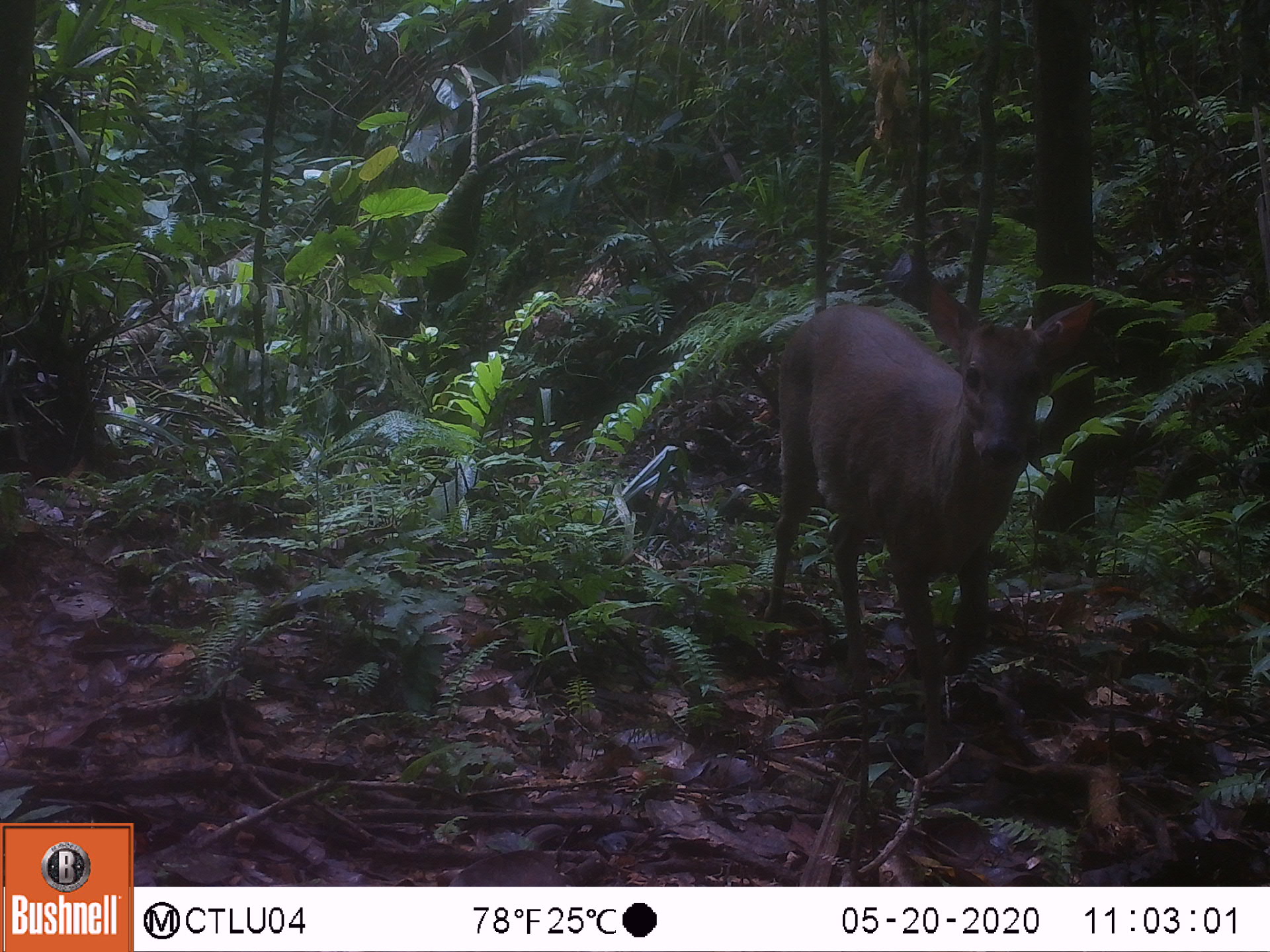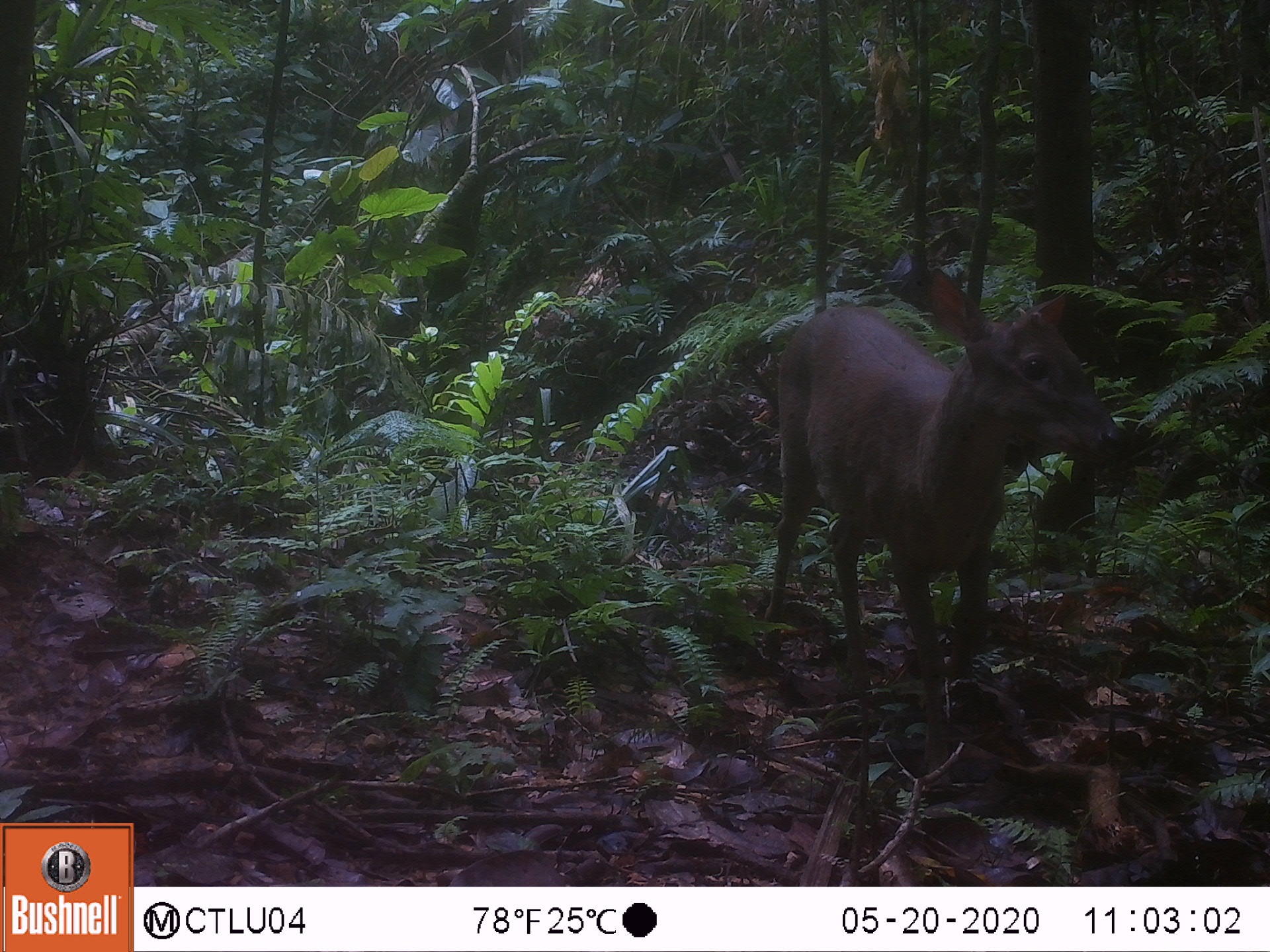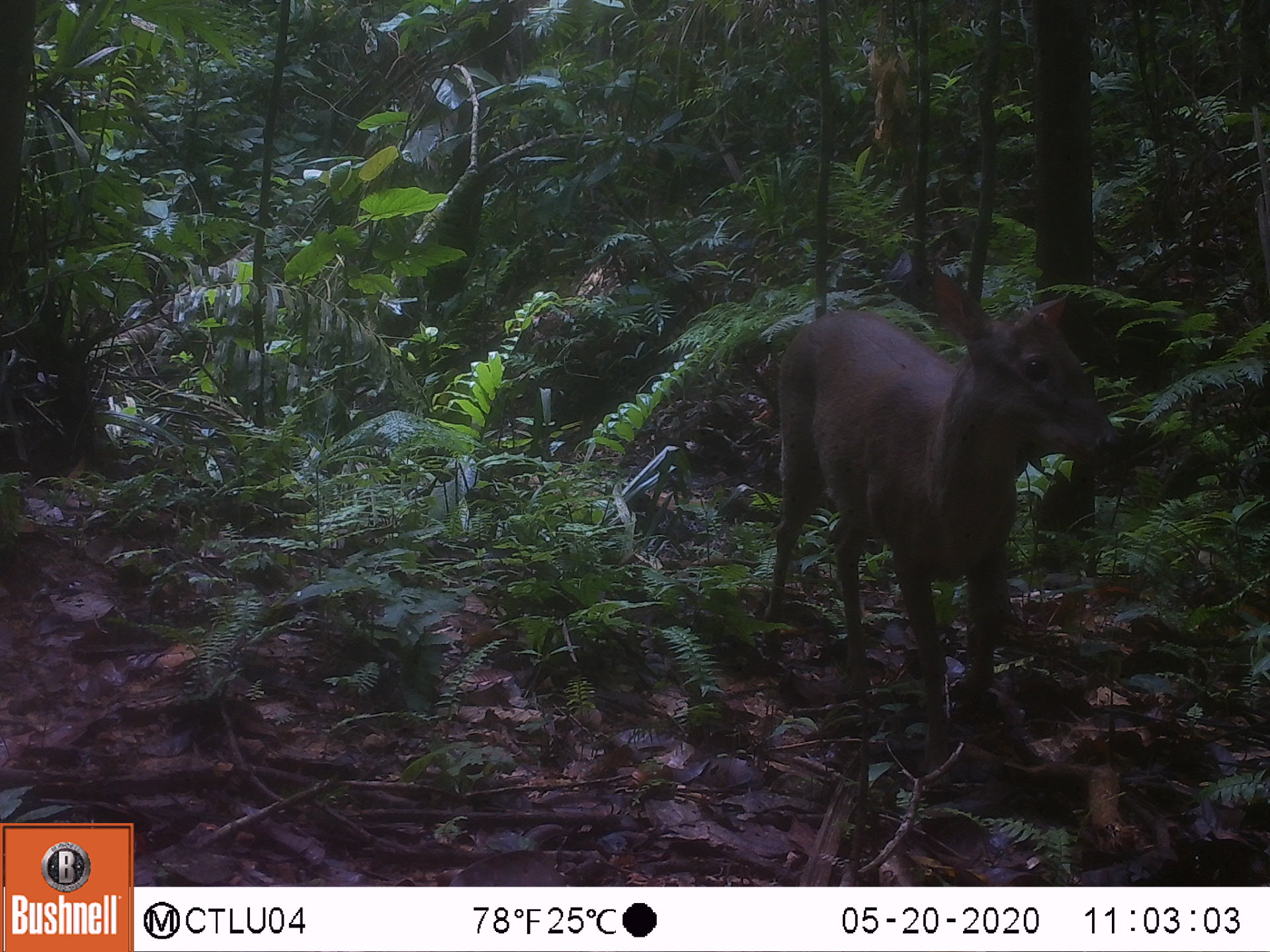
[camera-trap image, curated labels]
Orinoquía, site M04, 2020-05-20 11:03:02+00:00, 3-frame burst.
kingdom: Animalia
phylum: Chordata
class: Mammalia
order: Artiodactyla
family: Cervidae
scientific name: Cervidae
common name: deer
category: unknown cervid